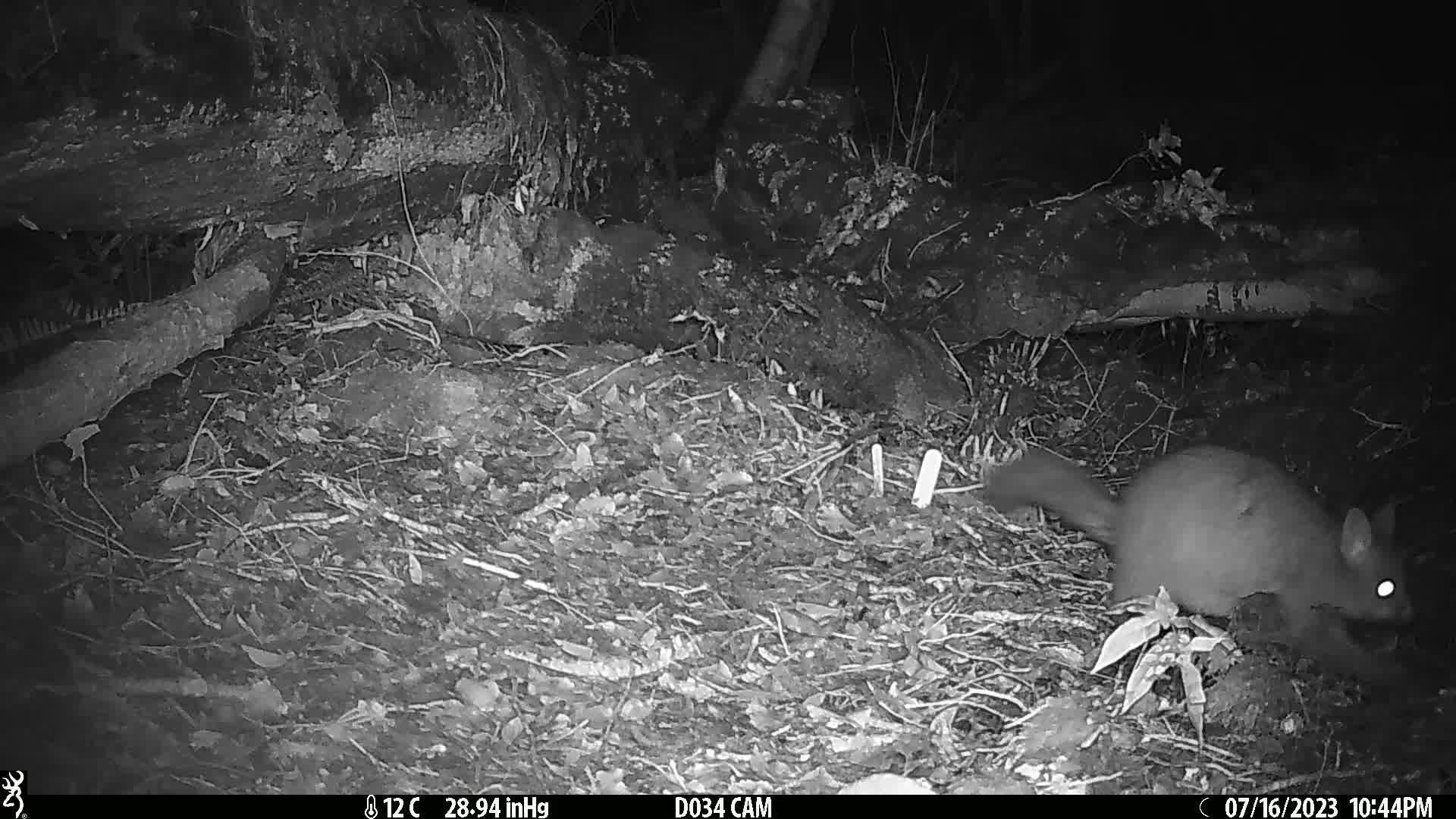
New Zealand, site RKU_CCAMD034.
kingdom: Animalia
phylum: Chordata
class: Mammalia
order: Diprotodontia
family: Phalangeridae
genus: Trichosurus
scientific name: Trichosurus vulpecula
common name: common brushtail possum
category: possum